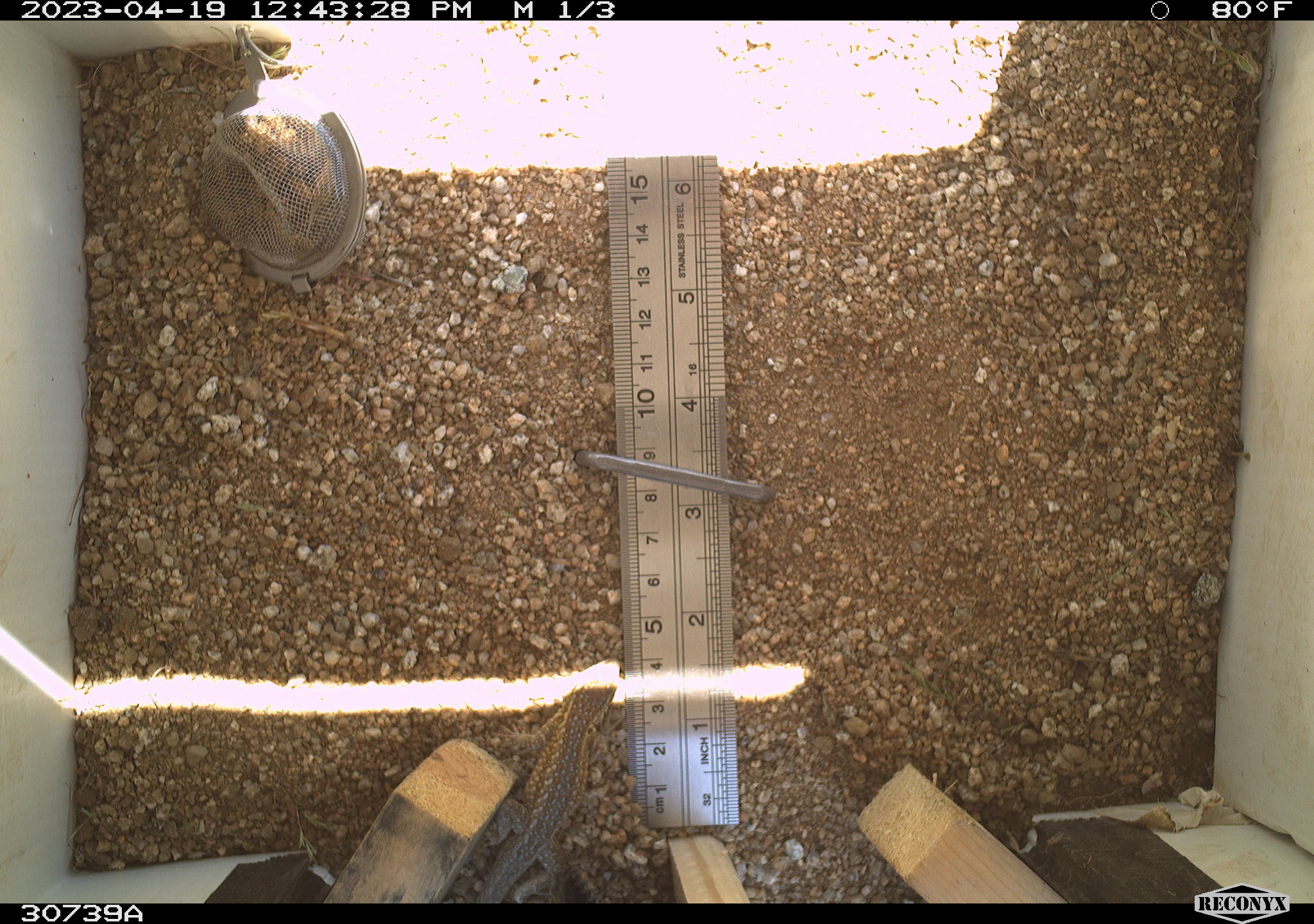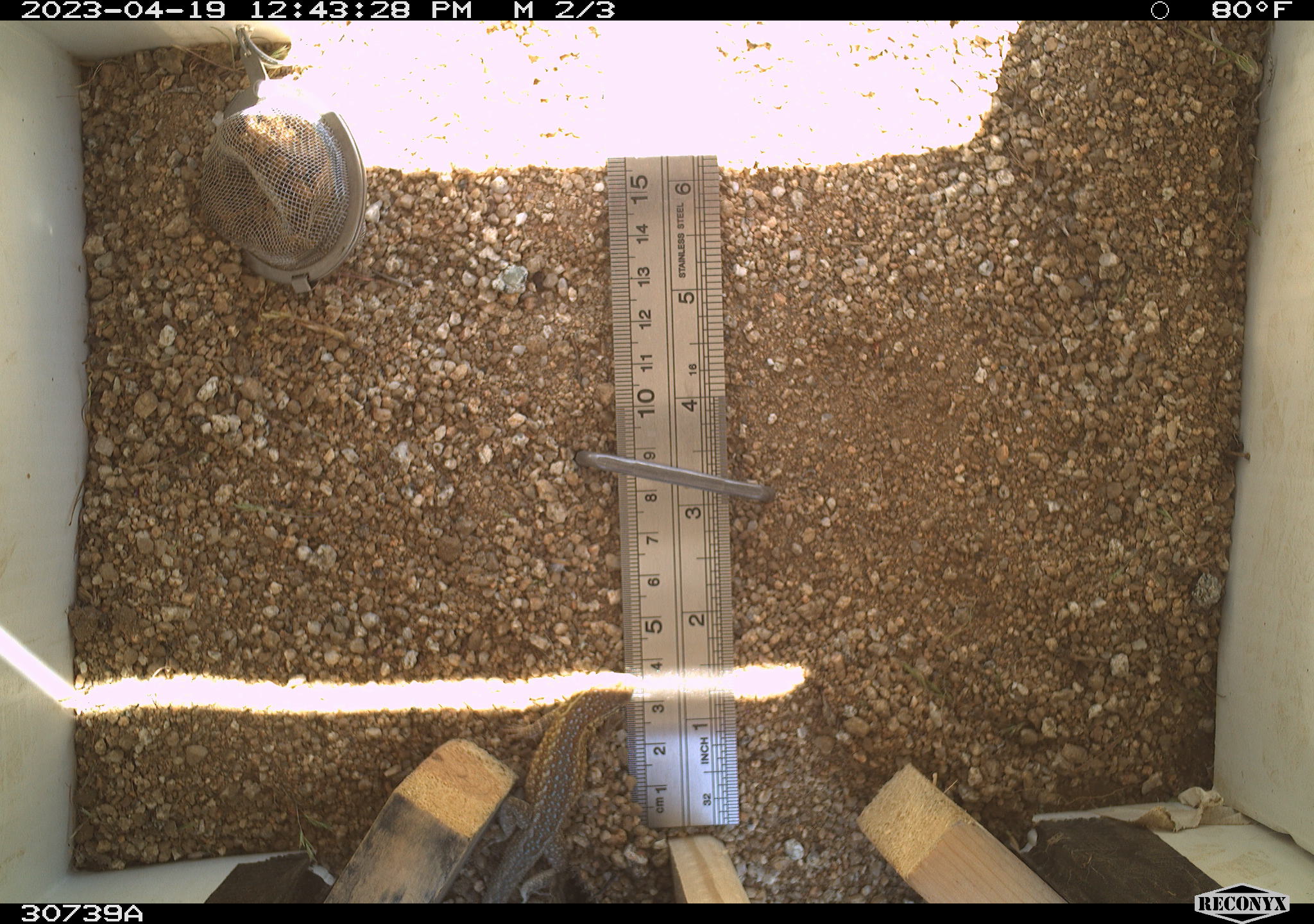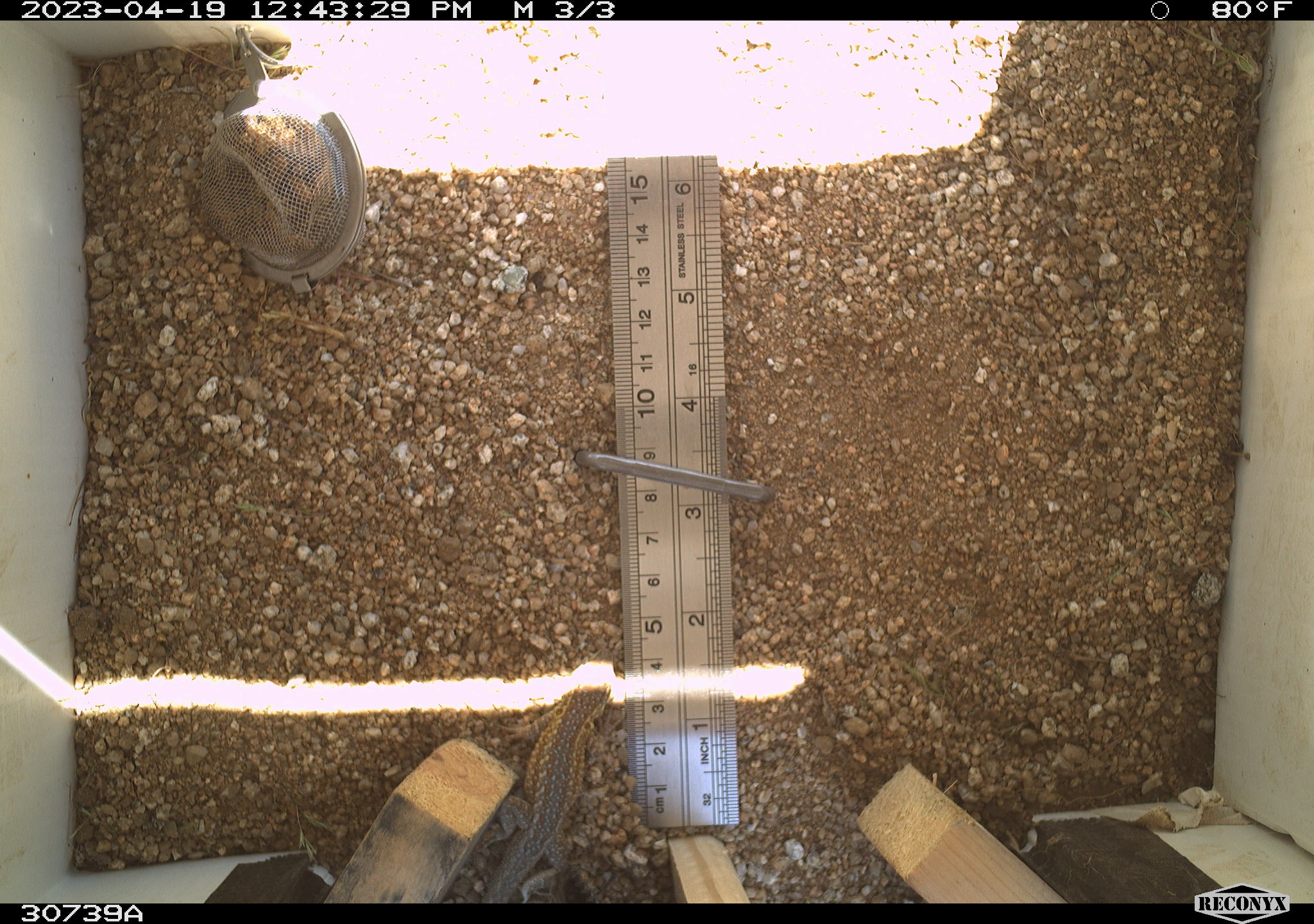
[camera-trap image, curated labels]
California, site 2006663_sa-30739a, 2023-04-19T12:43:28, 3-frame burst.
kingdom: Animalia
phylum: Chordata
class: Reptilia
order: Squamata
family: Phrynosomatidae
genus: Uta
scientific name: Uta stansburiana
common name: common side-blotched lizard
Common side-blotched lizard (Uta stansburiana).